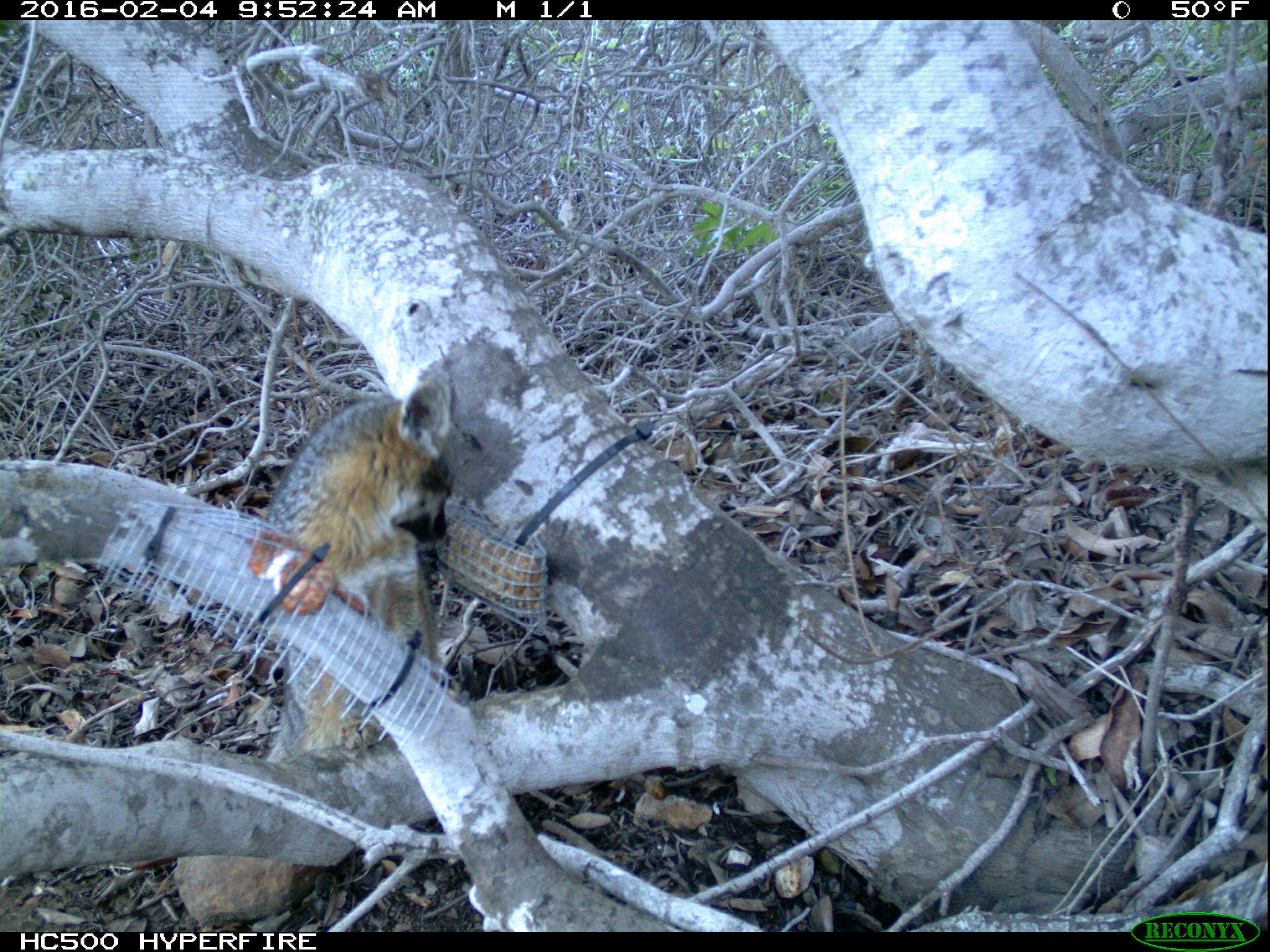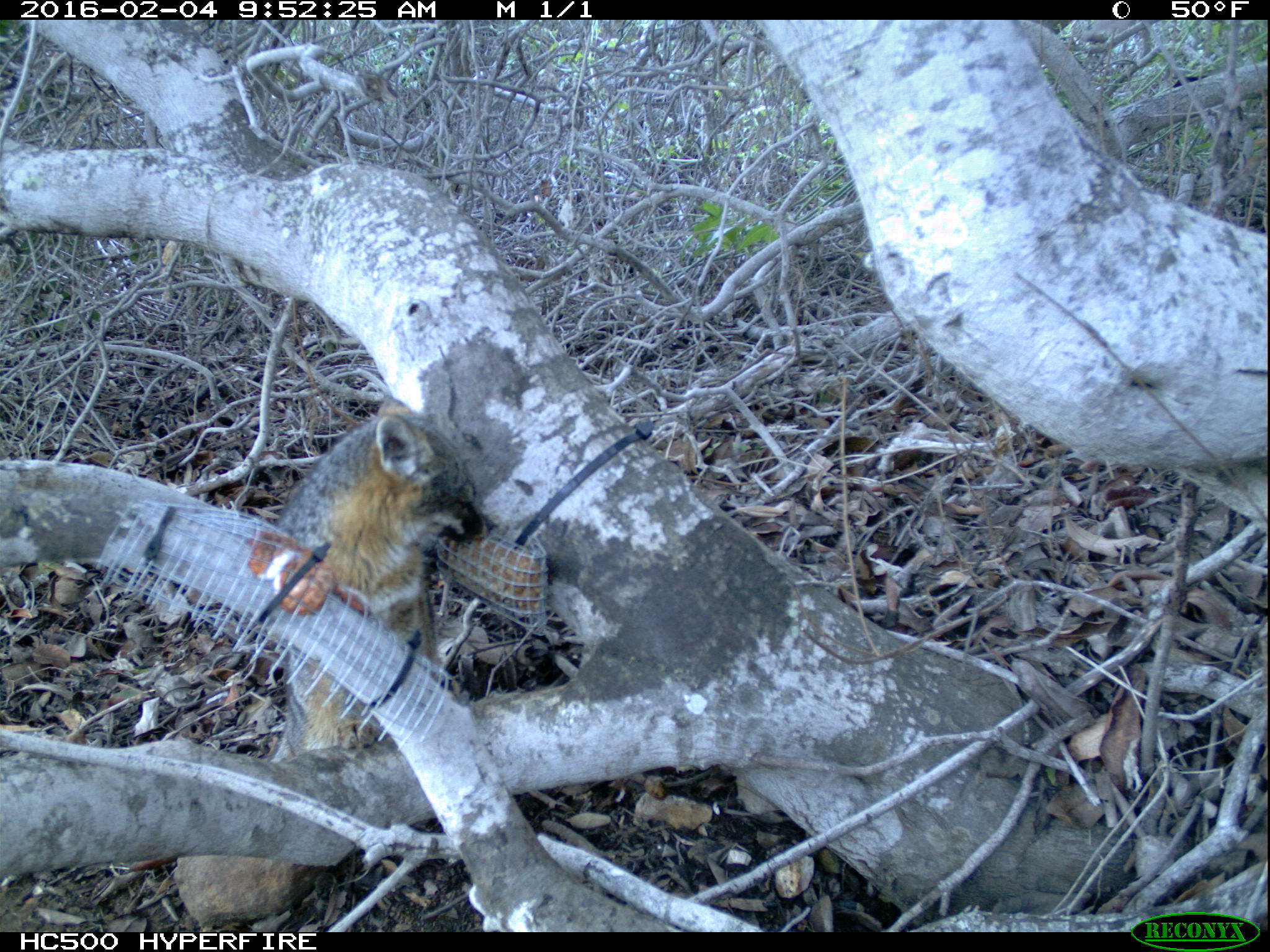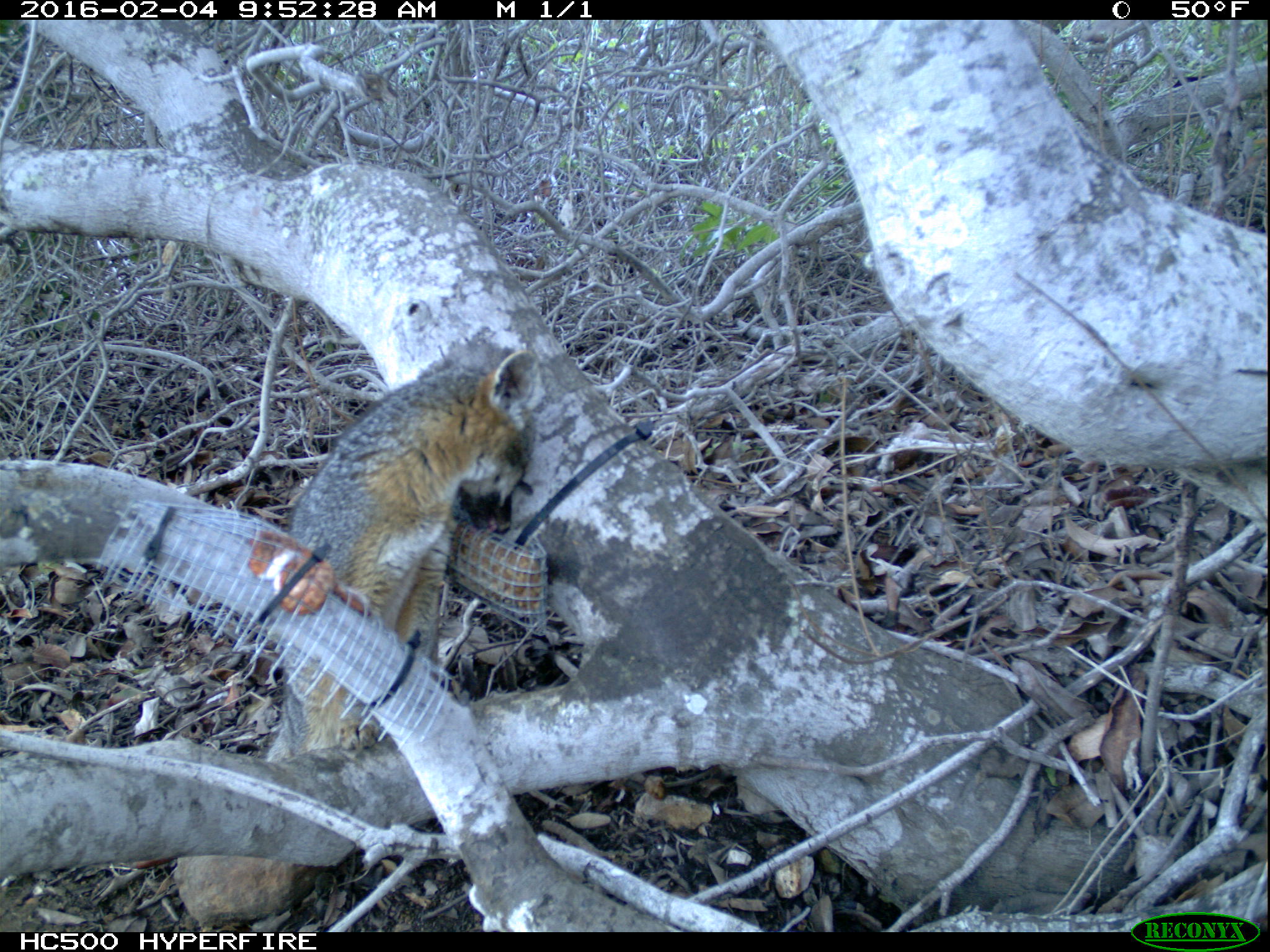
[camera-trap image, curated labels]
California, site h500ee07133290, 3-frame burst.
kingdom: Animalia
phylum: Chordata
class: Aves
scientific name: Aves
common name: bird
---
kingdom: Animalia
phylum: Chordata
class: Mammalia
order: Carnivora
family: Canidae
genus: Urocyon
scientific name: Urocyon littoralis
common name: island fox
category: fox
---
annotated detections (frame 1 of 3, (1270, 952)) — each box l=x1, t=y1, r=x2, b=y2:
bird: l=265, t=376, r=459, b=757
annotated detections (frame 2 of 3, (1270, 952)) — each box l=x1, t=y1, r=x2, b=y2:
fox: l=270, t=390, r=490, b=761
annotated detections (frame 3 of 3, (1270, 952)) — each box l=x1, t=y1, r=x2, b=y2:
fox: l=260, t=350, r=540, b=762